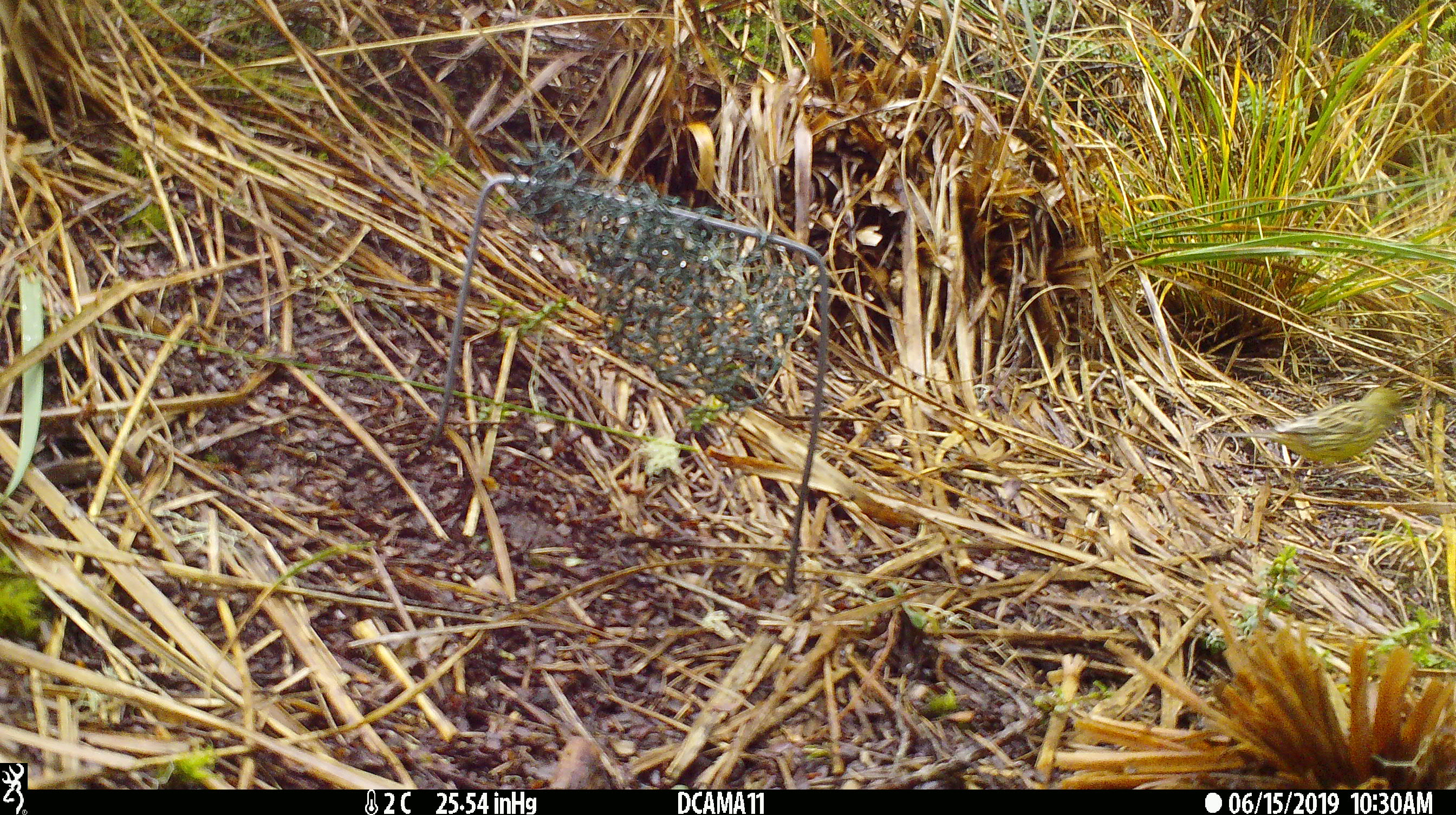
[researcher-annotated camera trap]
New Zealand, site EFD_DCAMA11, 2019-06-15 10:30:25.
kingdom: Animalia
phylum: Chordata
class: Aves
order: Passeriformes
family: Fringillidae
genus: Chloris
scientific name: Chloris chloris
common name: greenfinch